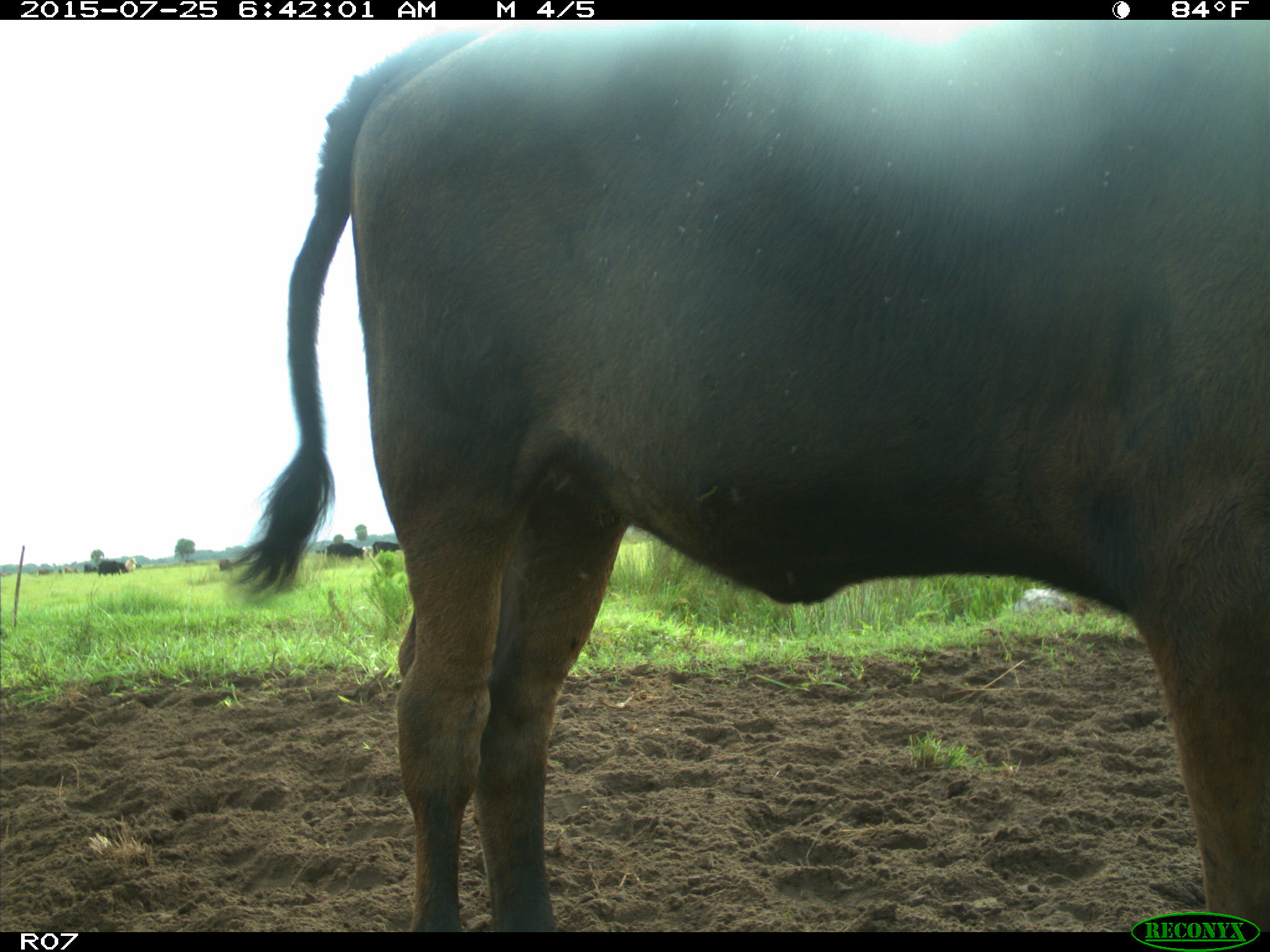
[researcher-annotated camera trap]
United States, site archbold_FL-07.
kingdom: Animalia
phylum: Chordata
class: Mammalia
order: Artiodactyla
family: Bovidae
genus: Bos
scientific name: Bos taurus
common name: domestic cow